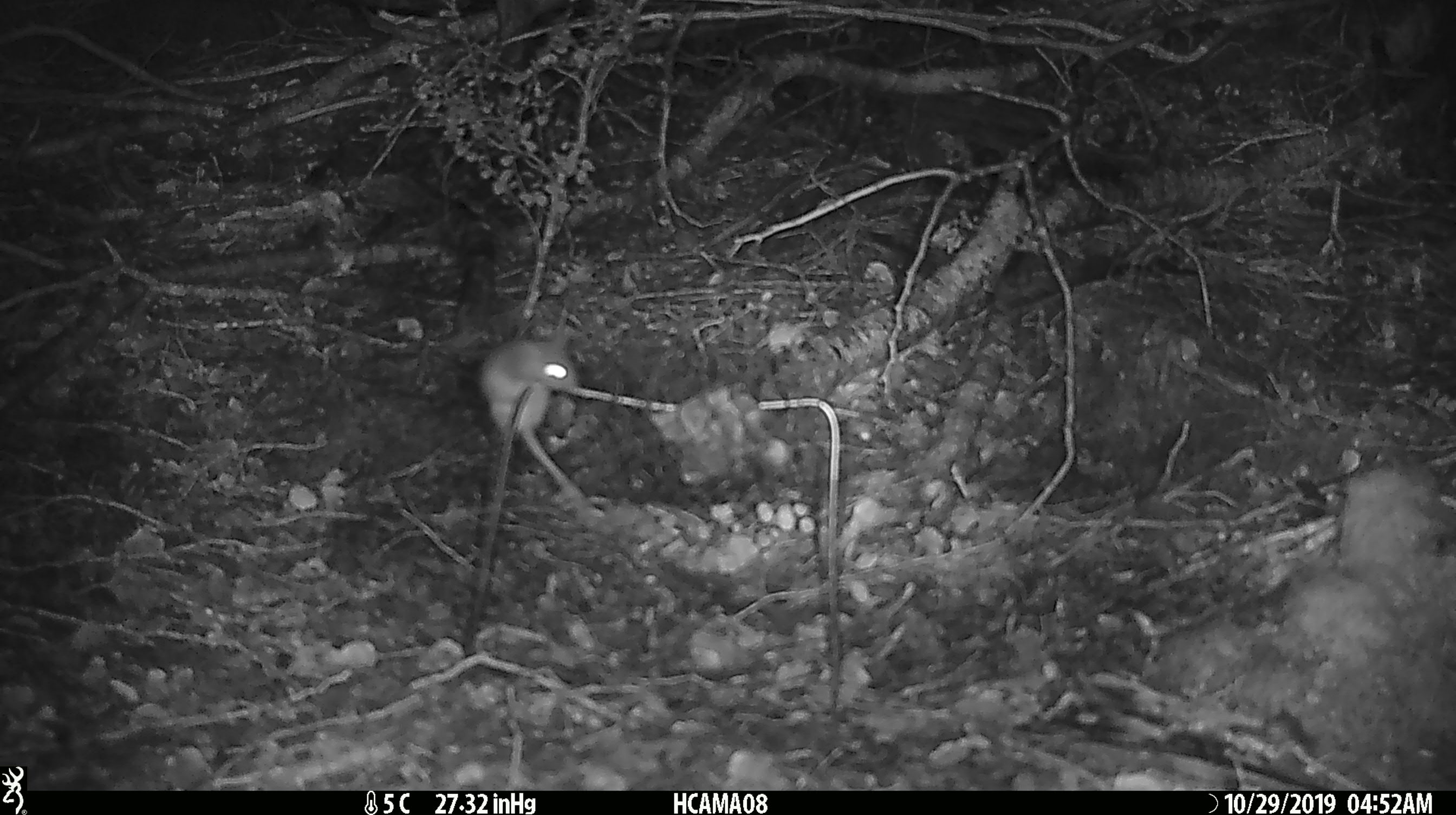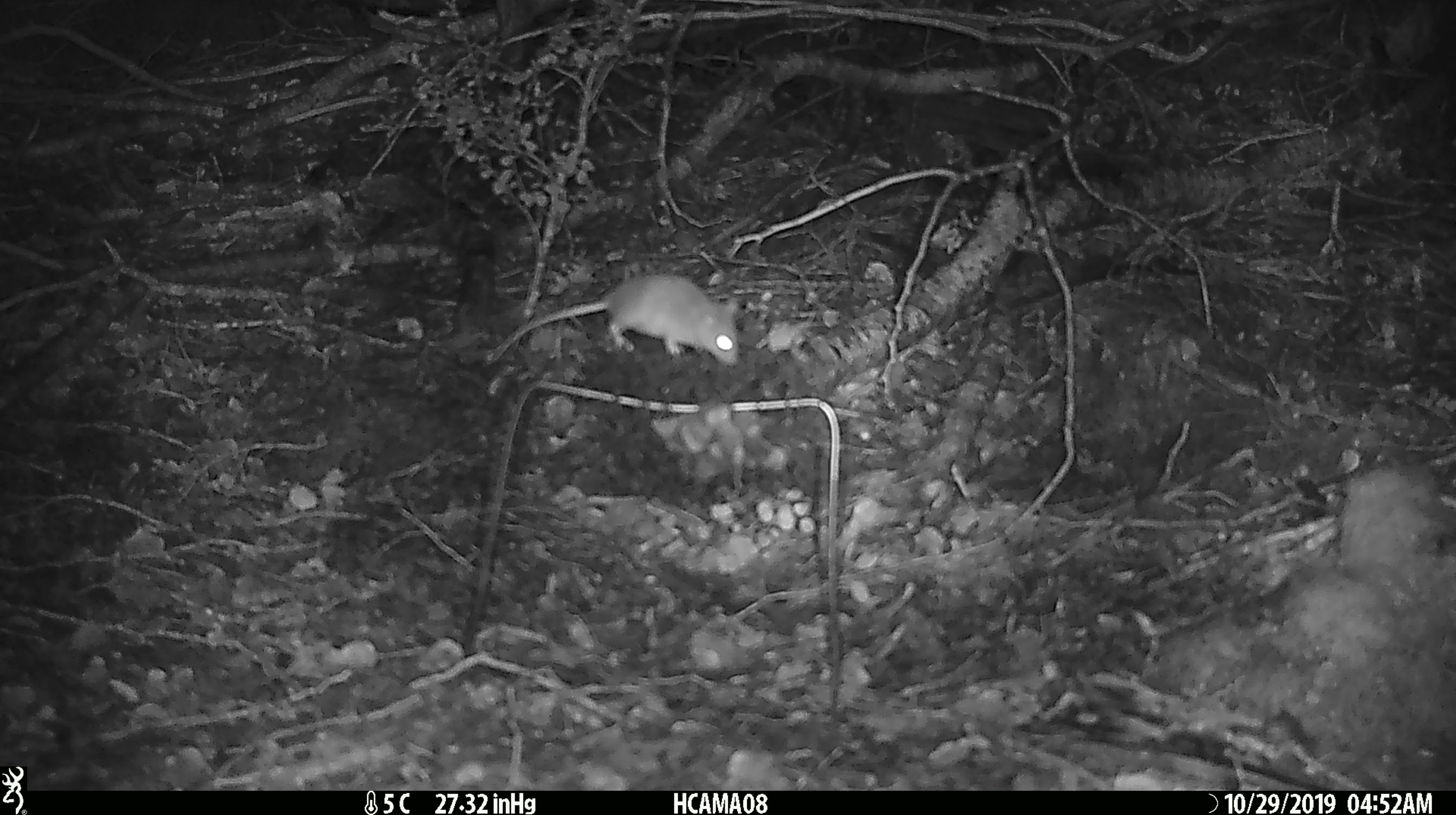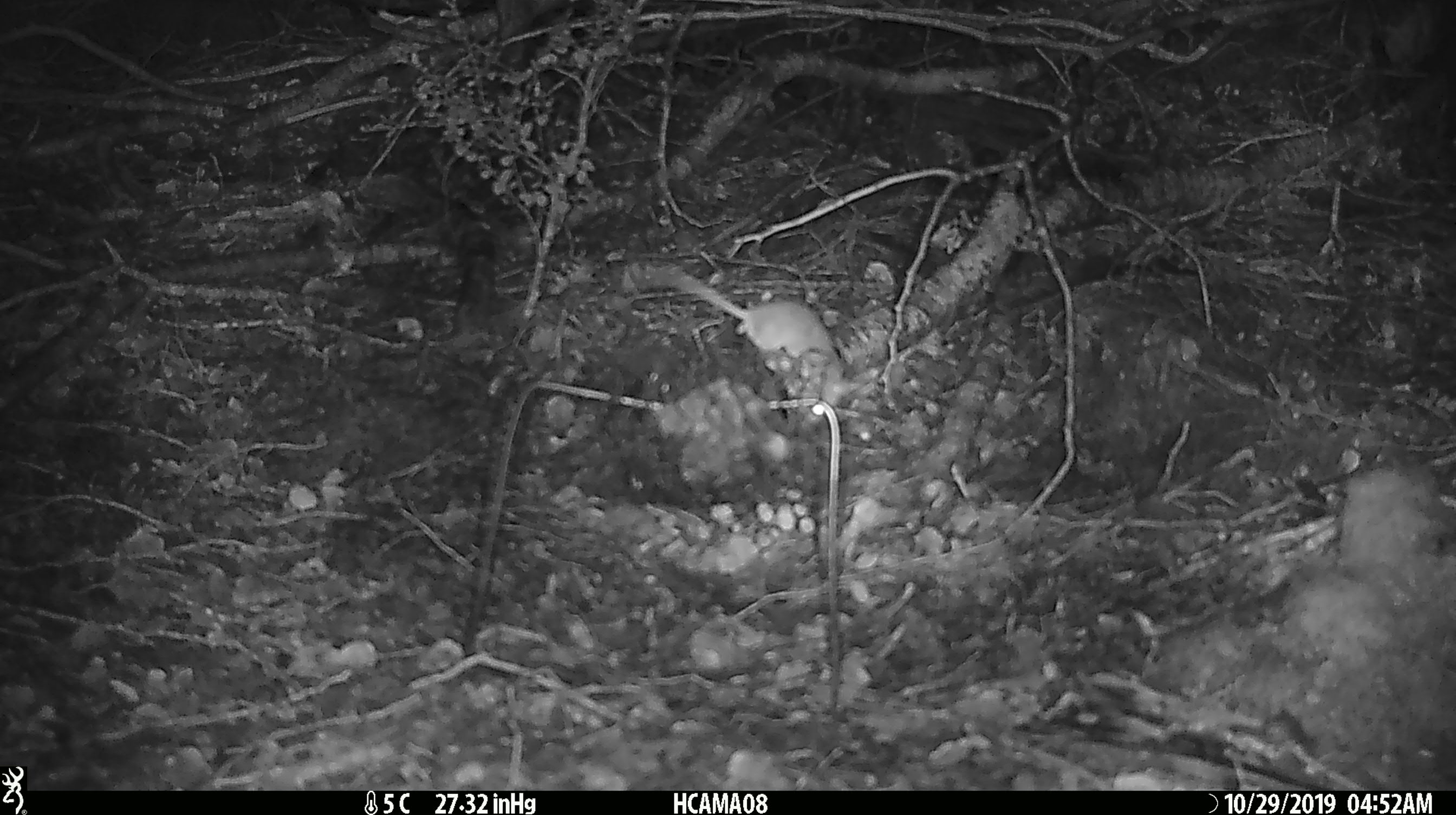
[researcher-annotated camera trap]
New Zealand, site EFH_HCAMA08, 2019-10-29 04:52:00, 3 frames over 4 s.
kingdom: Animalia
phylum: Chordata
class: Mammalia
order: Rodentia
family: Muridae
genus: Mus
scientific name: Mus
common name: mouse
Mouse (Mus).